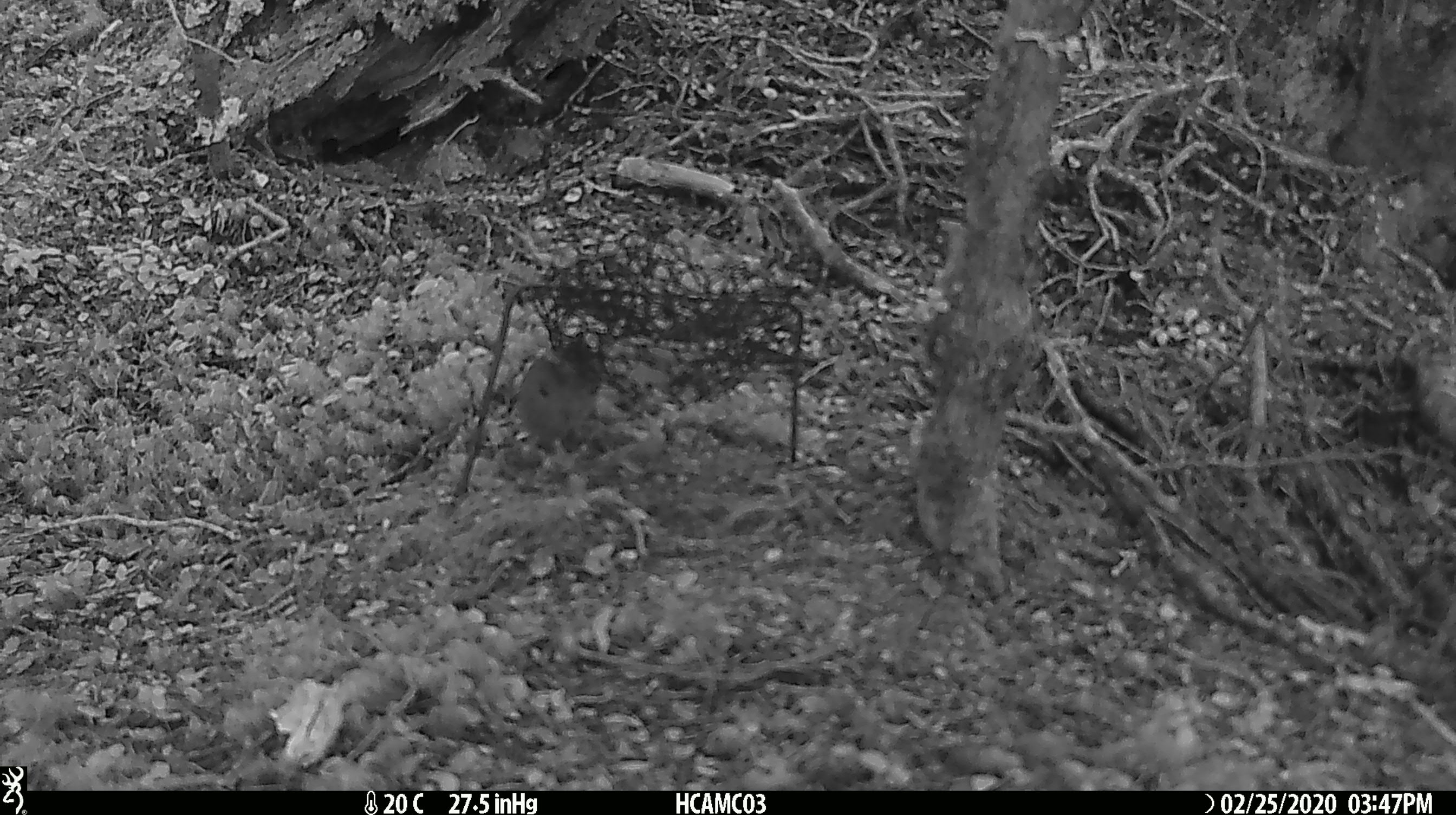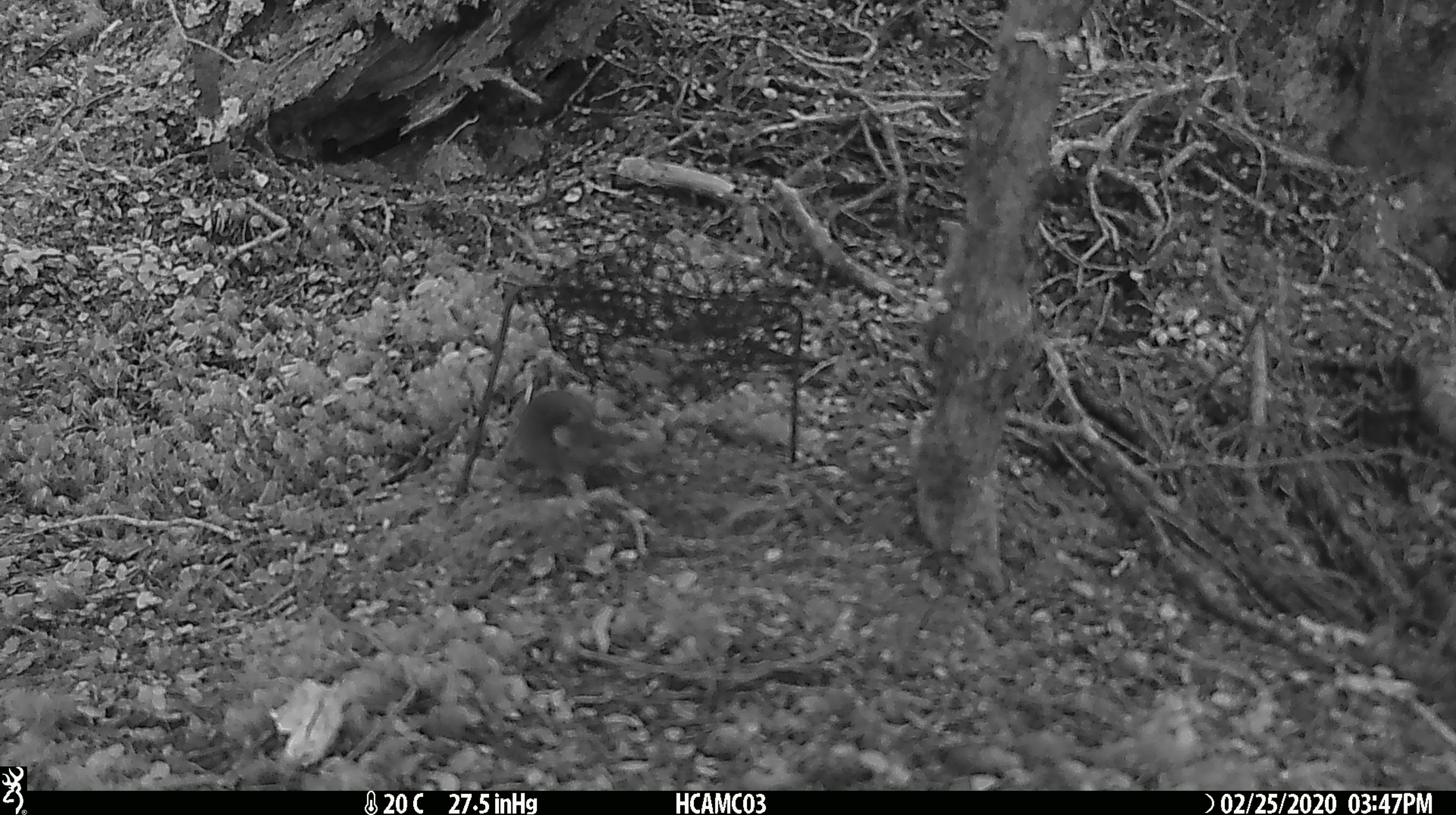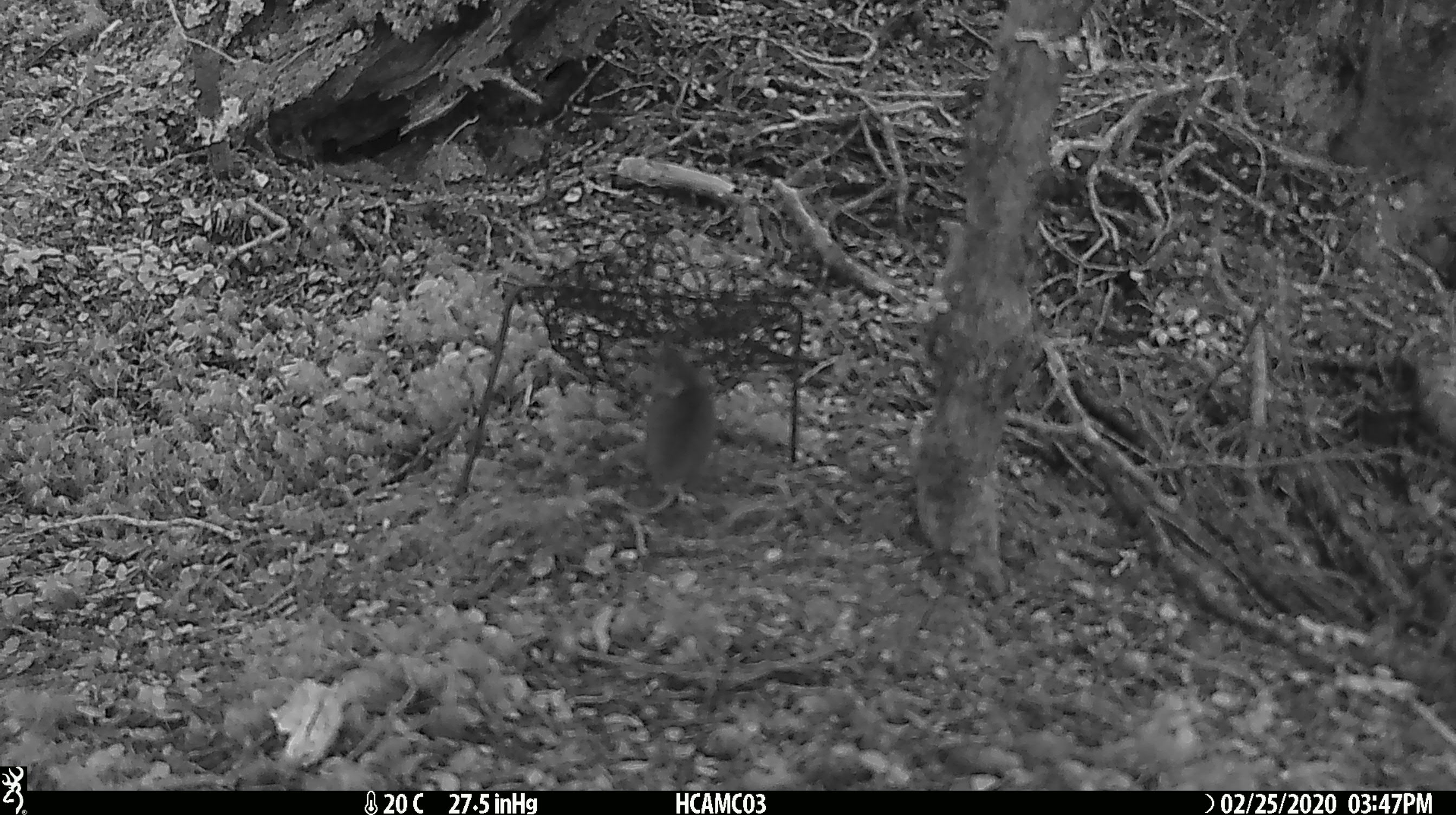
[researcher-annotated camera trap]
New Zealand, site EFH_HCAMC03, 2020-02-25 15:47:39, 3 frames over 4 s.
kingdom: Animalia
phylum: Chordata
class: Mammalia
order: Rodentia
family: Muridae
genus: Mus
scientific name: Mus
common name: mouse